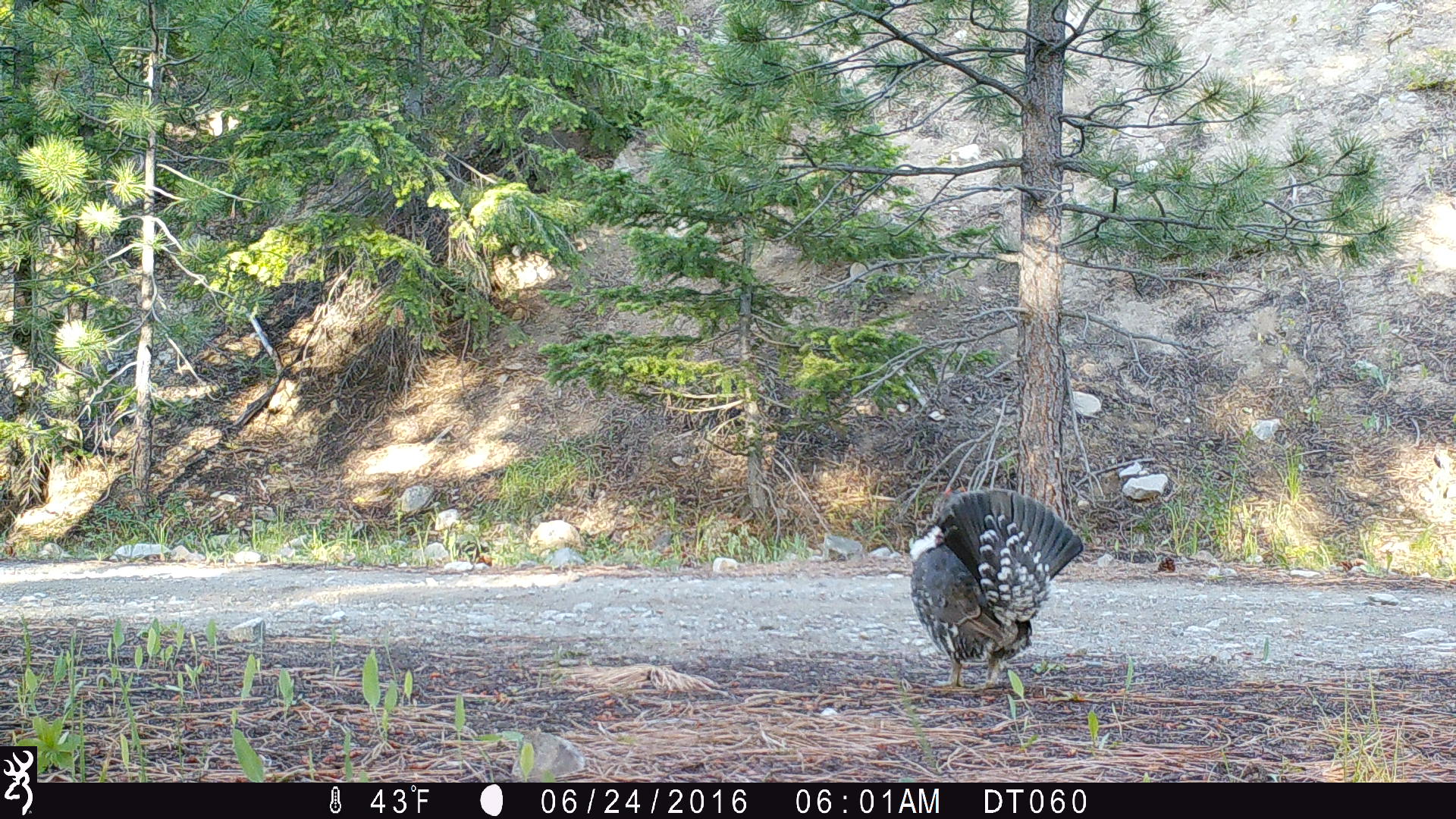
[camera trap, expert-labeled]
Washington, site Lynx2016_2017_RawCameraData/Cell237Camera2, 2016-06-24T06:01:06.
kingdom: Animalia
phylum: Chordata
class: Aves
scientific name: Aves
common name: birds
Aves (birds). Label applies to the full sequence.